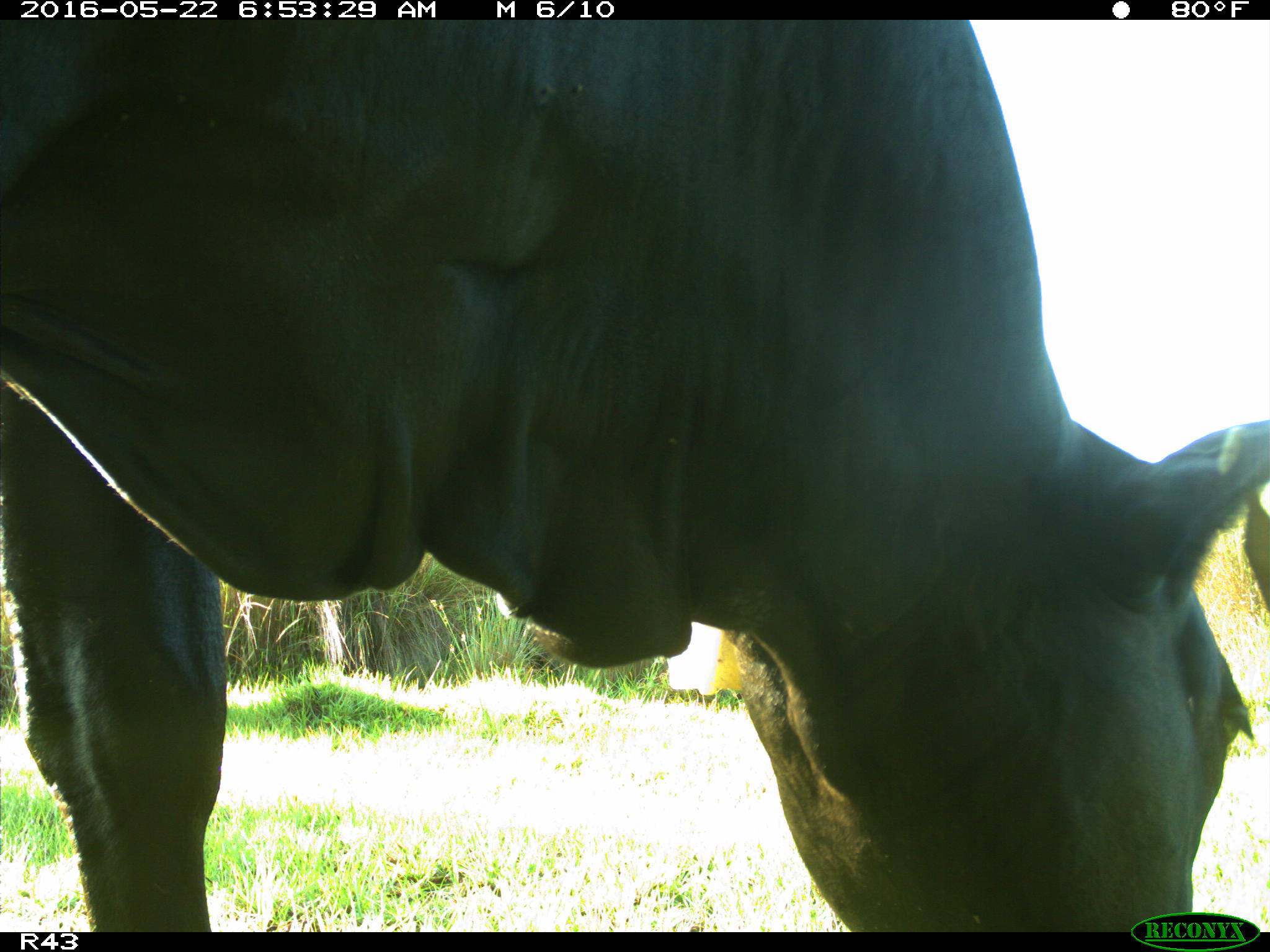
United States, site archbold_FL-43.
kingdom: Animalia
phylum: Chordata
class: Mammalia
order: Artiodactyla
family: Bovidae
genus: Bos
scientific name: Bos taurus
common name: domestic cow